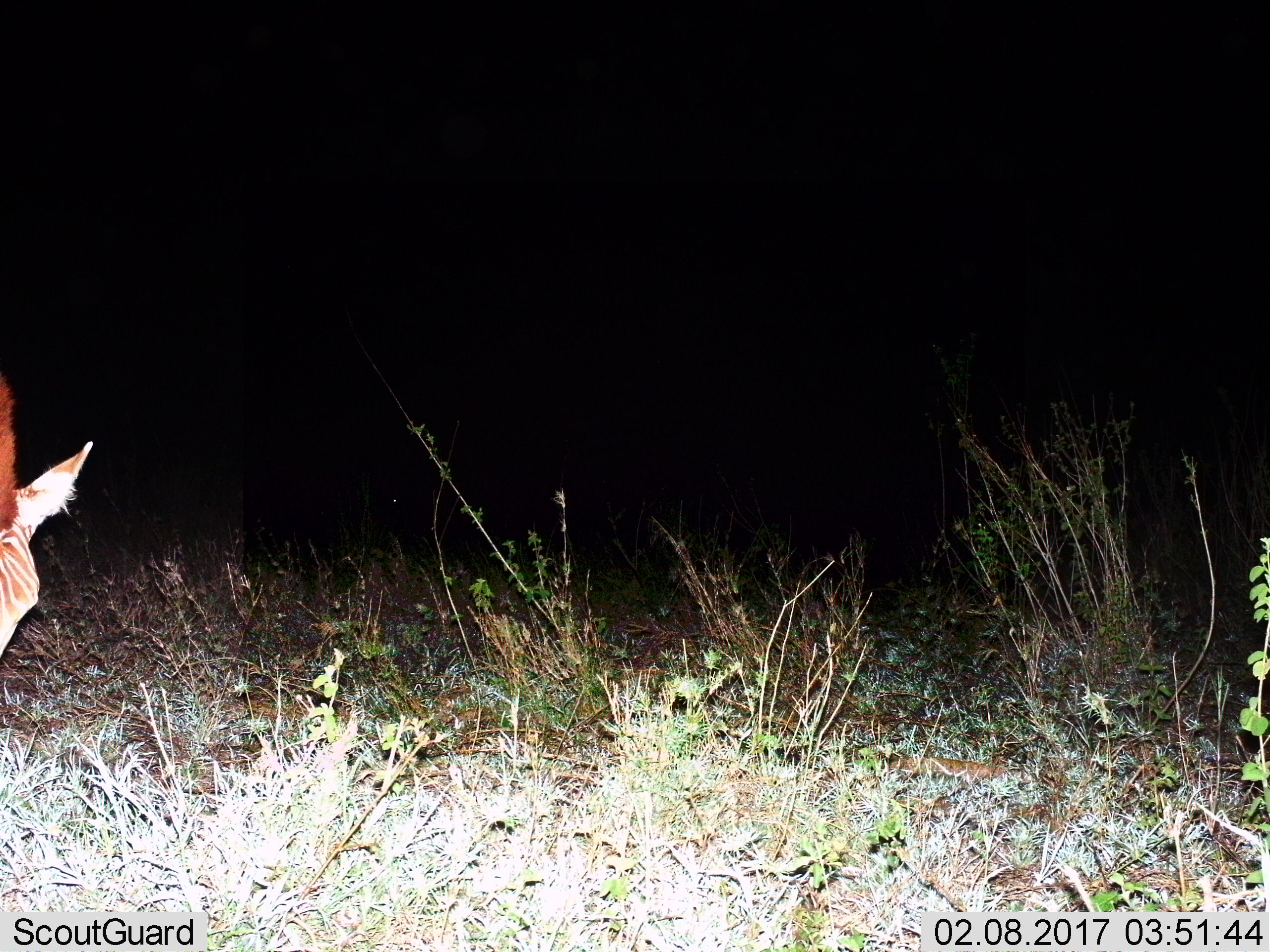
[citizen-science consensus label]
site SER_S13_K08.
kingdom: Animalia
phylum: Chordata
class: Mammalia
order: Perissodactyla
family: Equidae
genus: Equus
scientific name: Equus quagga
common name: plains zebra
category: zebraplains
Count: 1.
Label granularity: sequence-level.